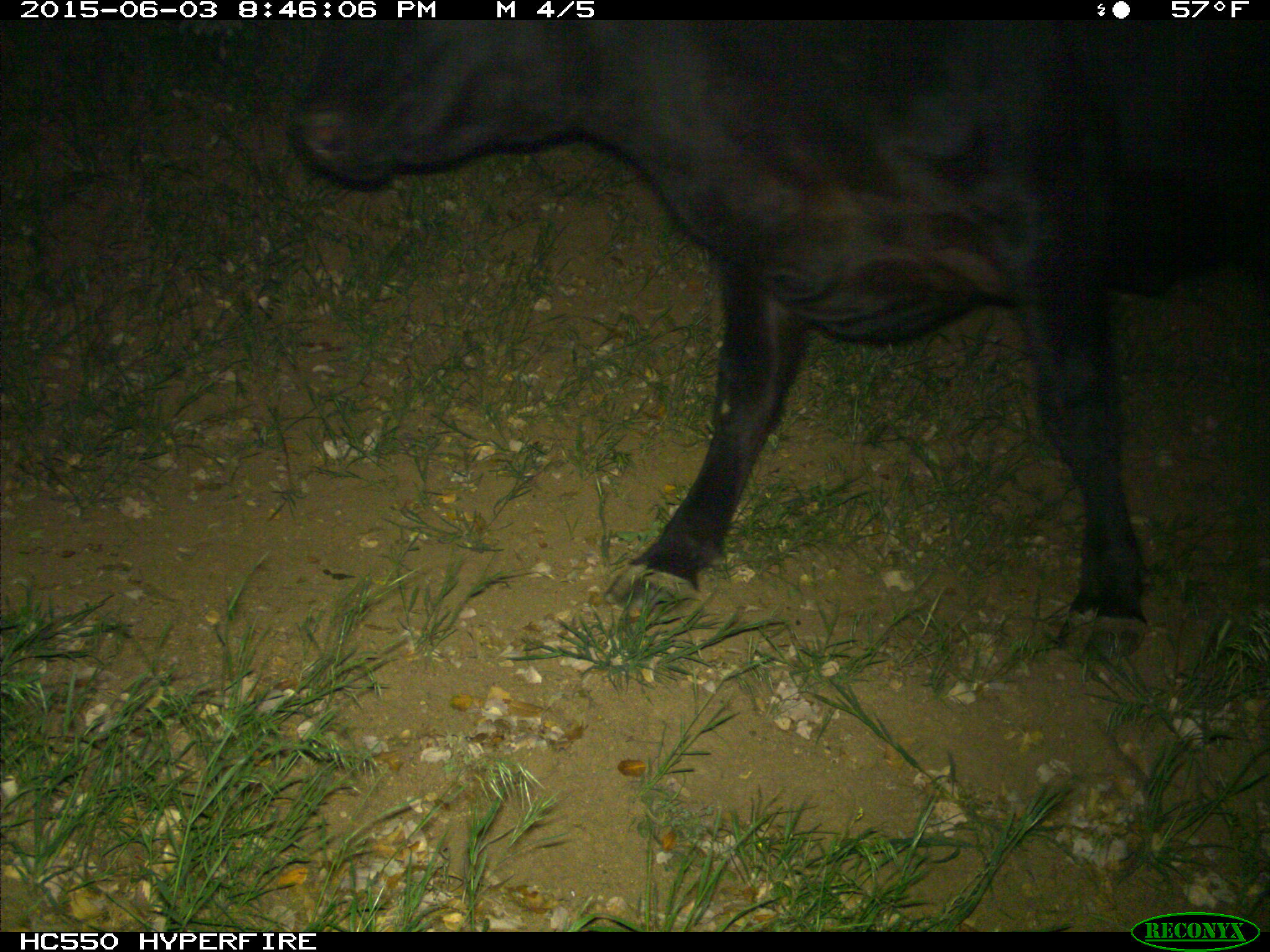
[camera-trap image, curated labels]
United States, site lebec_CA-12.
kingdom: Animalia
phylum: Chordata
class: Mammalia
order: Artiodactyla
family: Bovidae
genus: Bos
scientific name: Bos taurus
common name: domestic cow